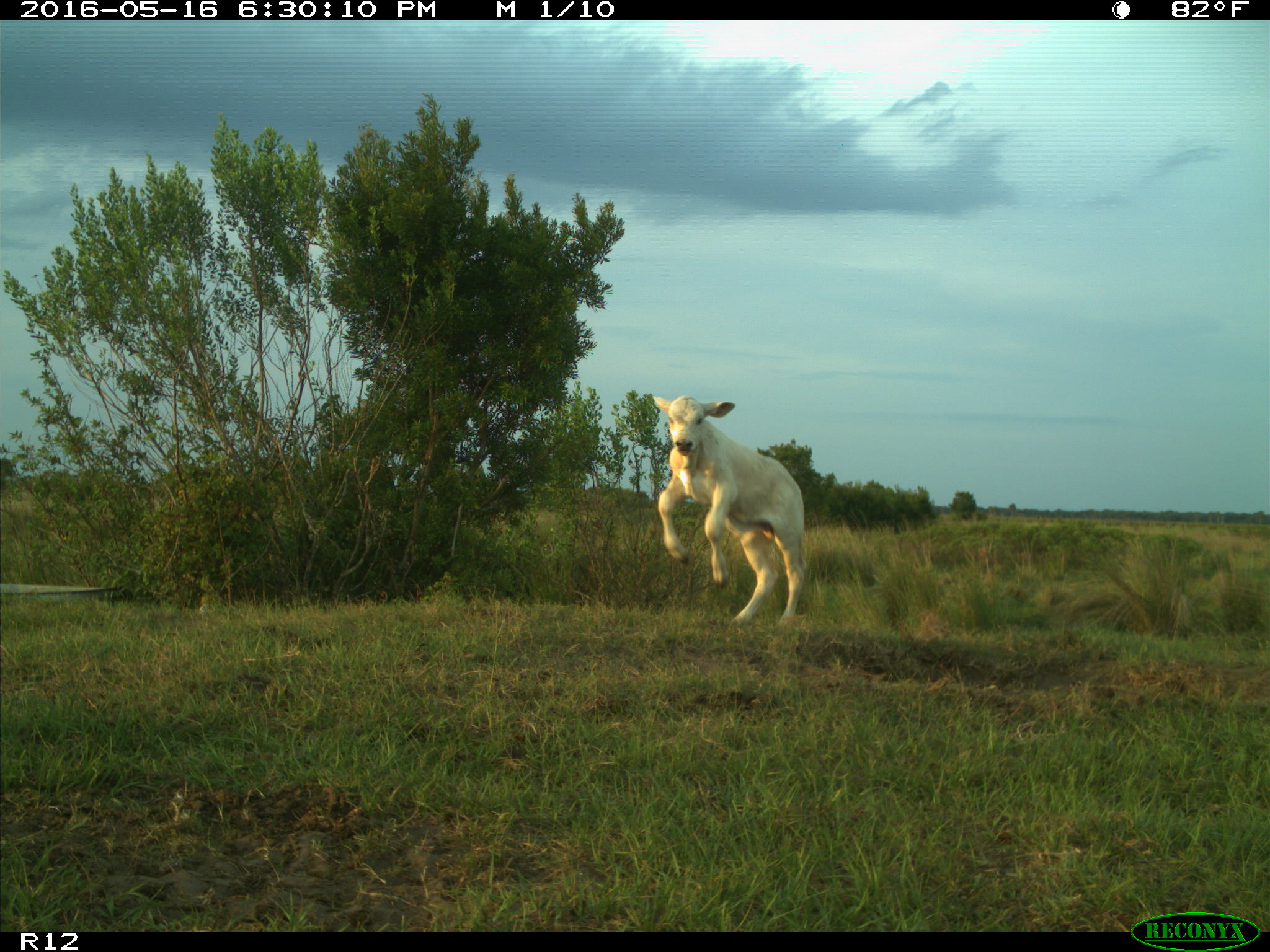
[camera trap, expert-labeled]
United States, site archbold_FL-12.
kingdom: Animalia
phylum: Chordata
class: Mammalia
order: Artiodactyla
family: Bovidae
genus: Bos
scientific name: Bos taurus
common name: domestic cow